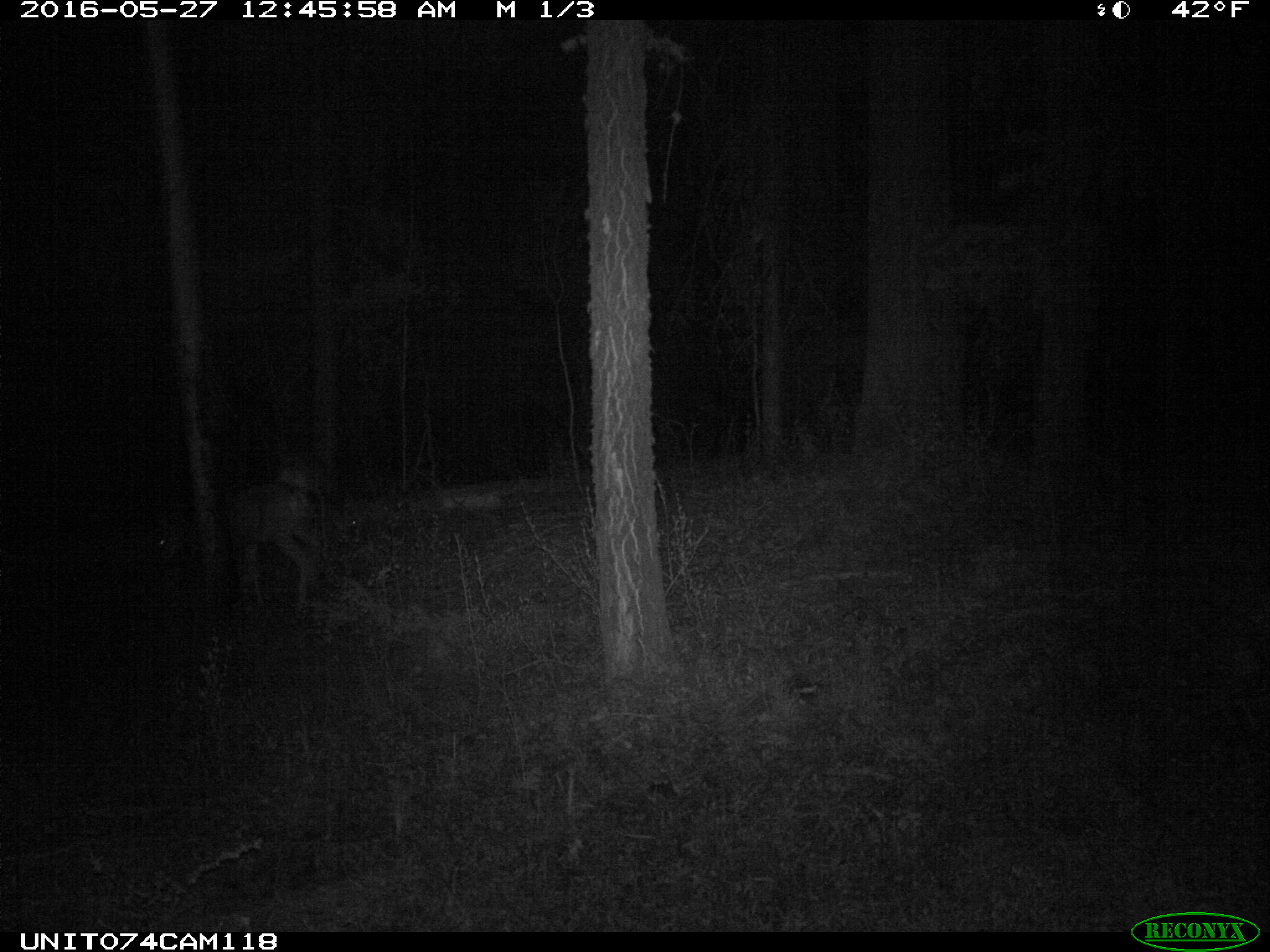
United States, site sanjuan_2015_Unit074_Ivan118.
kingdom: Animalia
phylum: Chordata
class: Mammalia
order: Artiodactyla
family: Cervidae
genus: Odocoileus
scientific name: Odocoileus hemionus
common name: mule deer